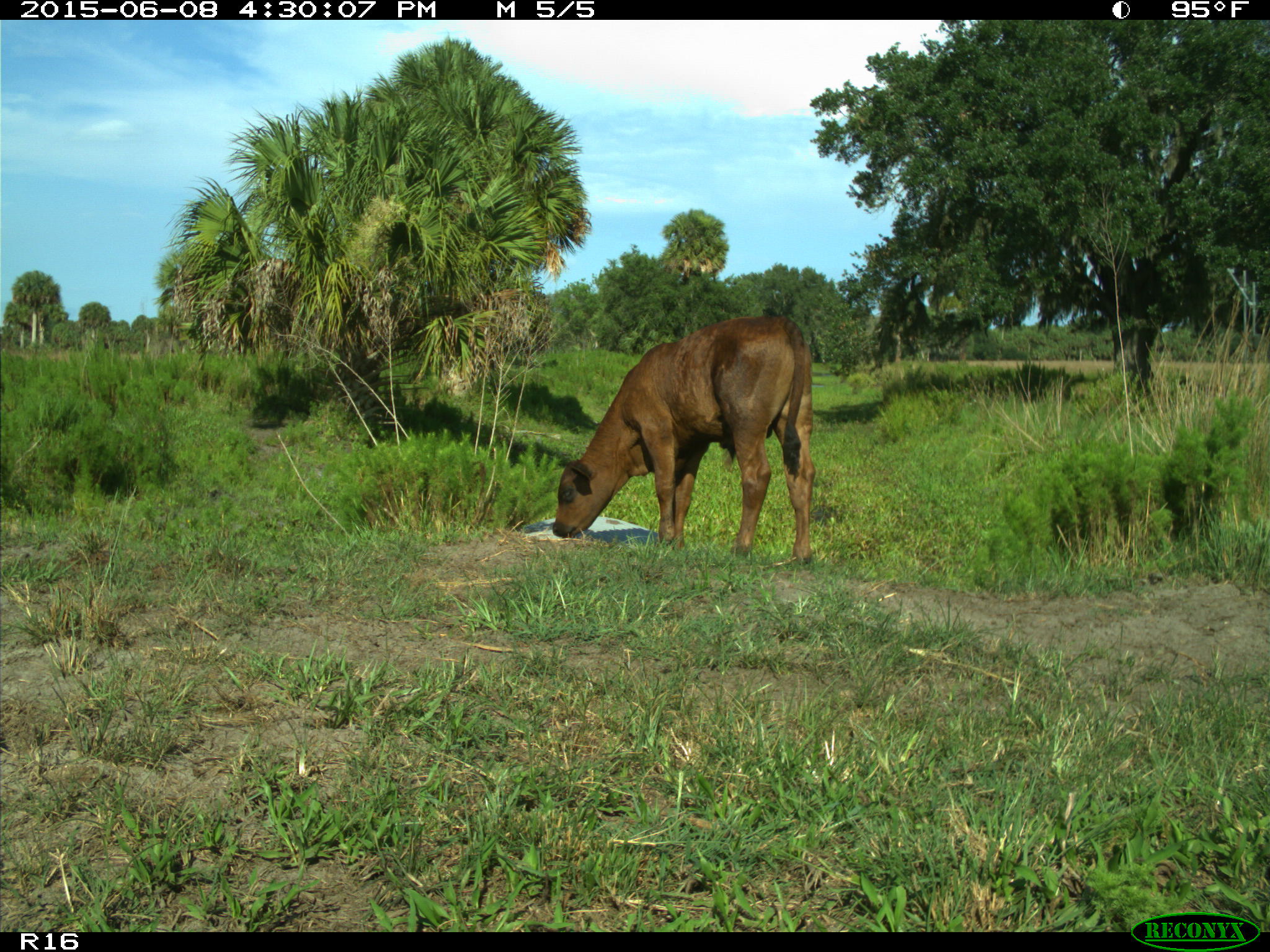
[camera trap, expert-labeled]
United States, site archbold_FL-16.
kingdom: Animalia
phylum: Chordata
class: Mammalia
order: Artiodactyla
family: Bovidae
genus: Bos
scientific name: Bos taurus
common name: domestic cow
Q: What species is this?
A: Bos taurus (domestic cow).